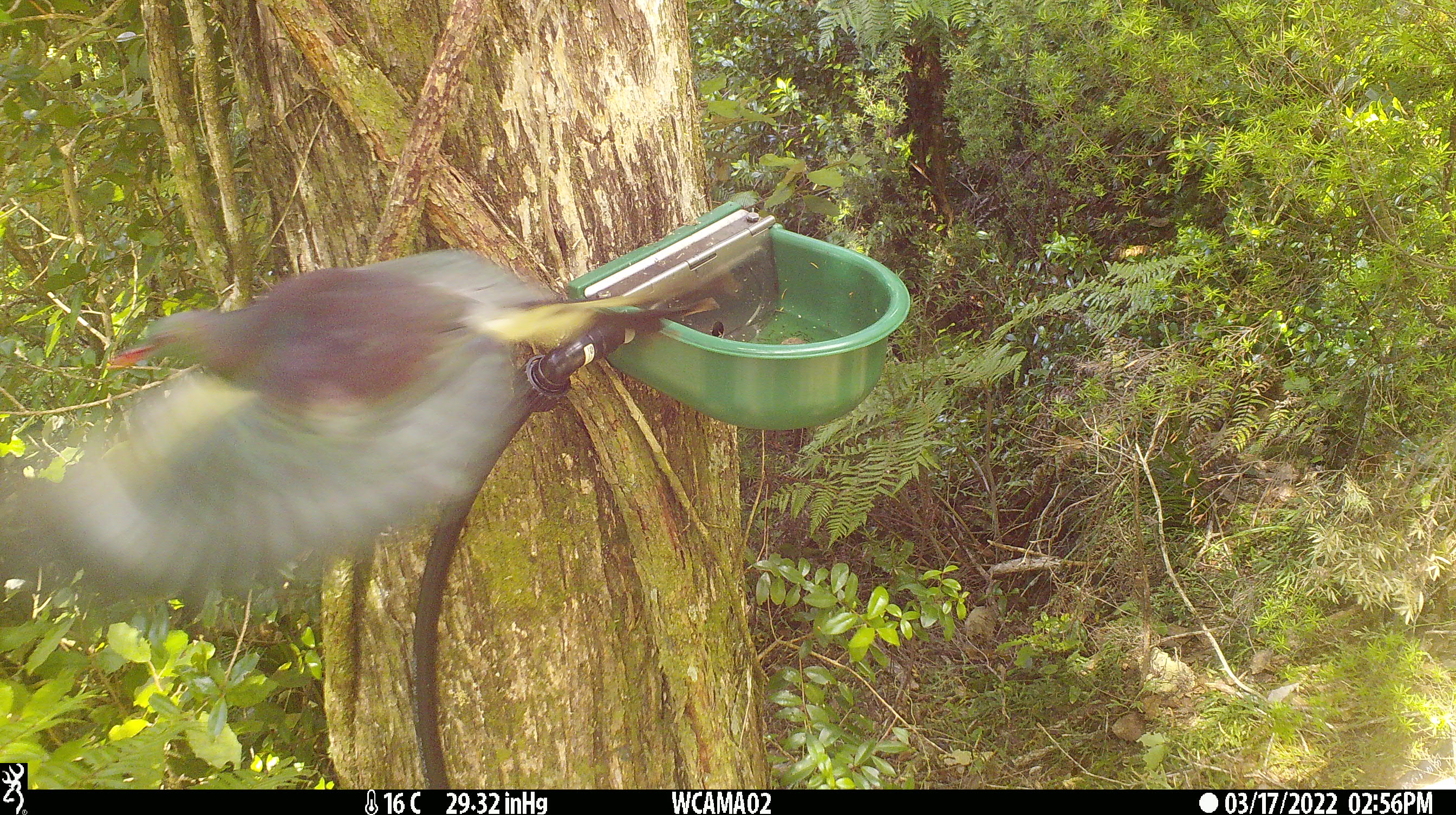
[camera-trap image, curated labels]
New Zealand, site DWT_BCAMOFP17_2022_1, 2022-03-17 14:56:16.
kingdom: Animalia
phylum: Chordata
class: Aves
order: Columbiformes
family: Columbidae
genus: Hemiphaga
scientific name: Hemiphaga novaeseelandiae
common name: new zealand pigeon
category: kereru